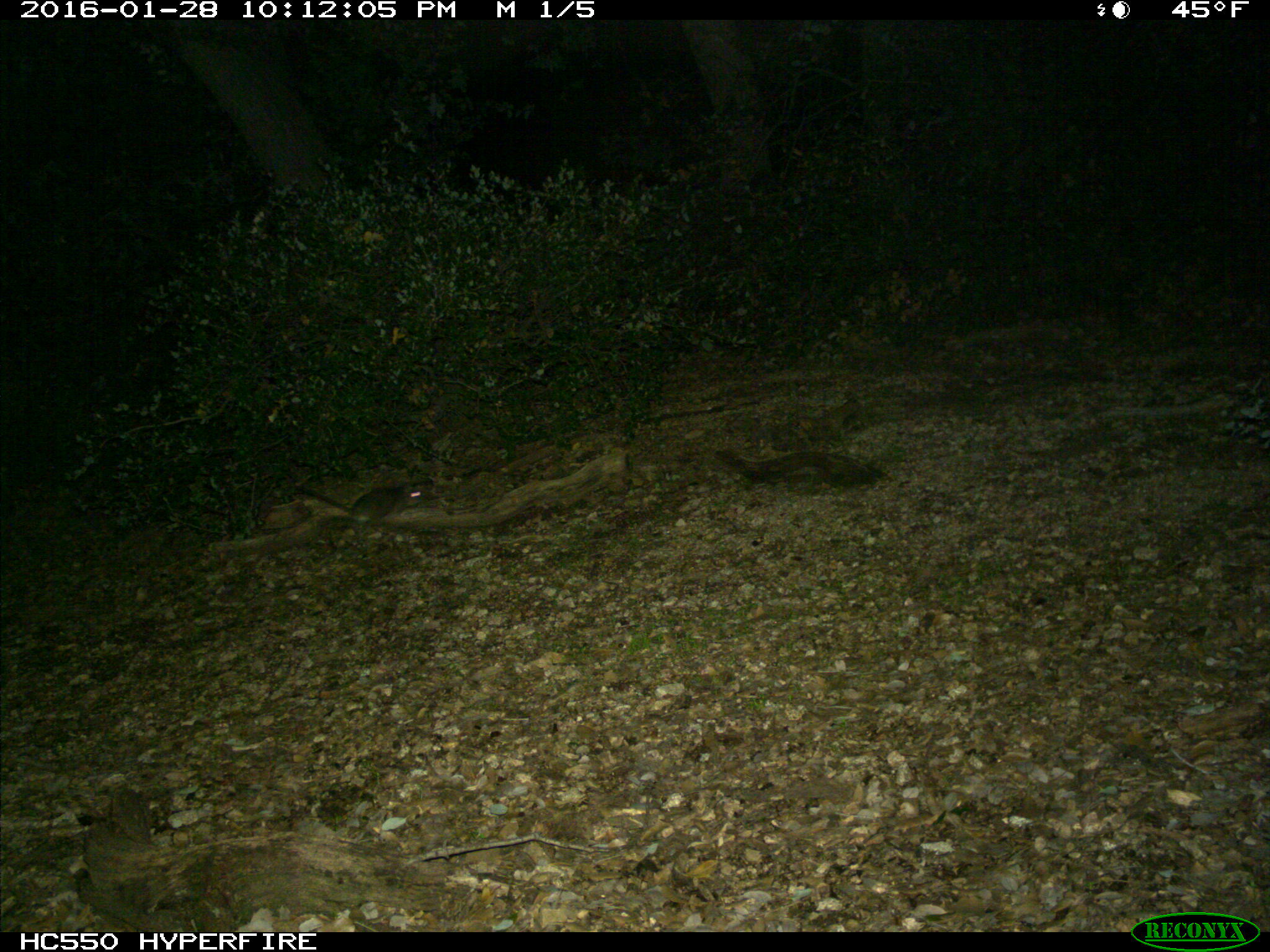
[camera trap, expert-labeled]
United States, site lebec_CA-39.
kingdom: Animalia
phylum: Chordata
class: Mammalia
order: Rodentia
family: Cricetidae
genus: Neotoma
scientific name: Neotoma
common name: pack rat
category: unidentified pack rat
Unidentified pack rat (pack rat) (Neotoma).